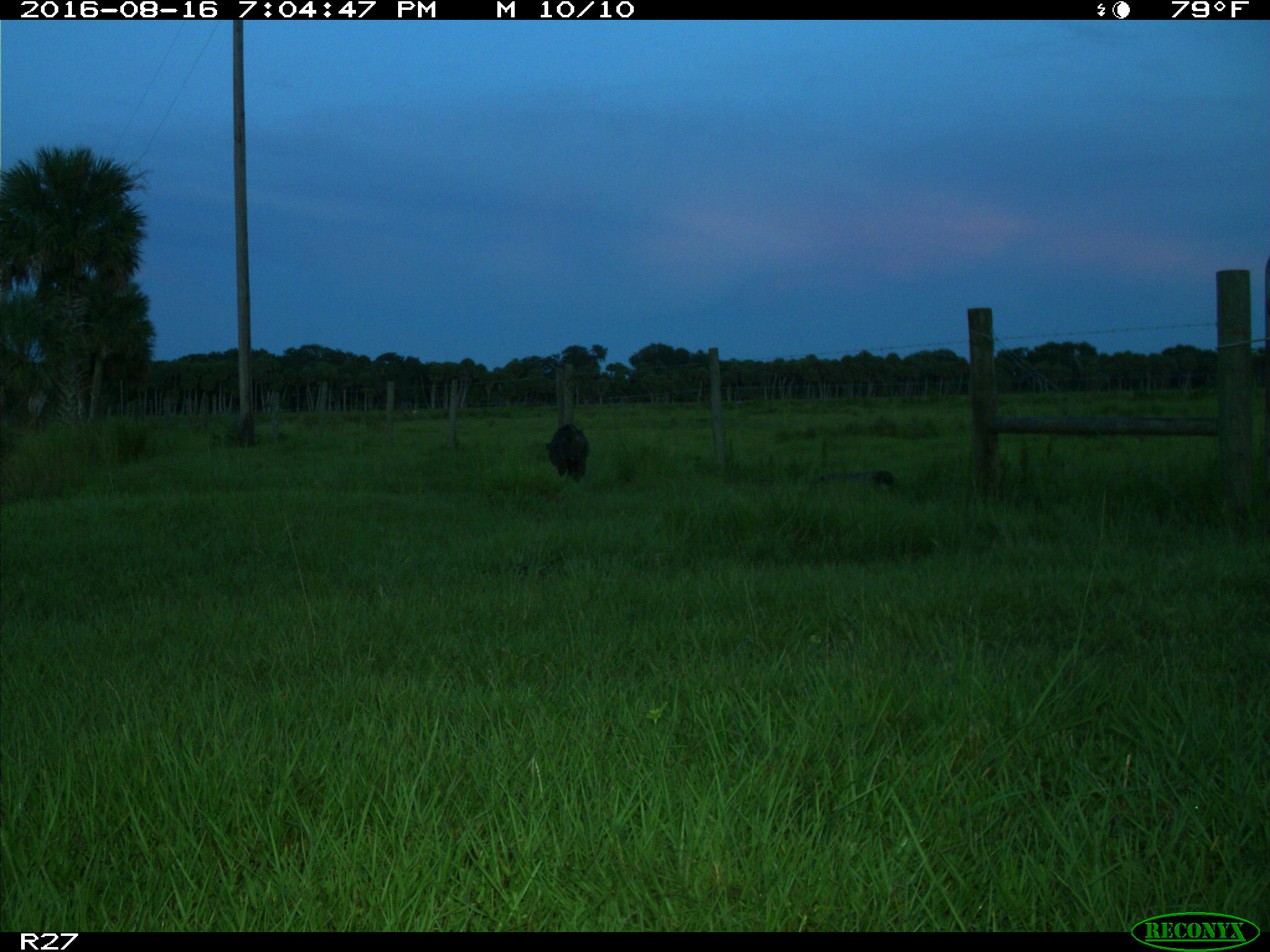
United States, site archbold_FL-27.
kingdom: Animalia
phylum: Chordata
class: Mammalia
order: Artiodactyla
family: Suidae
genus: Sus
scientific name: Sus scrofa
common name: wild boar